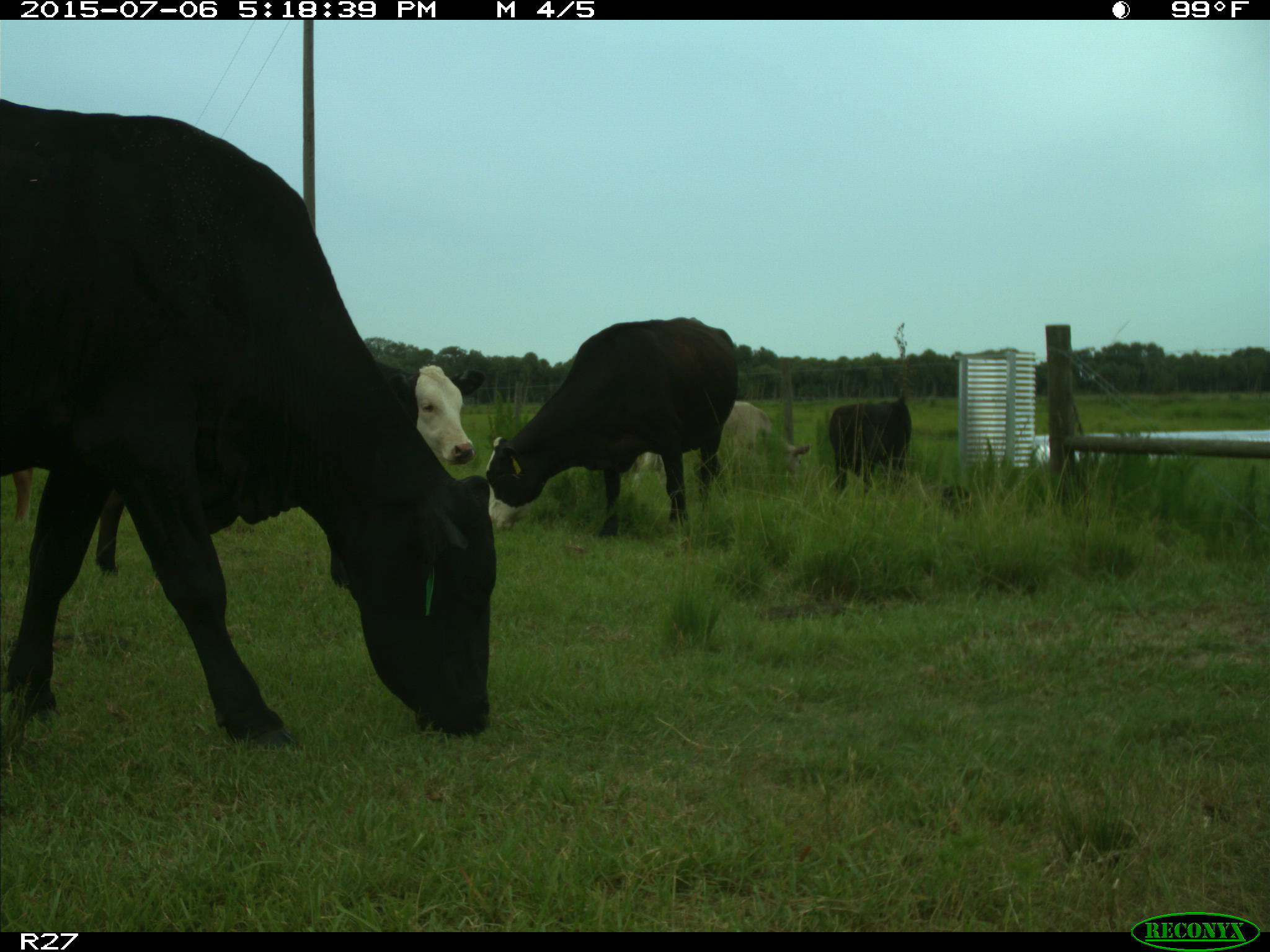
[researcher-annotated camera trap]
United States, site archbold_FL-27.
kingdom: Animalia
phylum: Chordata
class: Mammalia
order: Artiodactyla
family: Bovidae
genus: Bos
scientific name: Bos taurus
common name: domestic cow